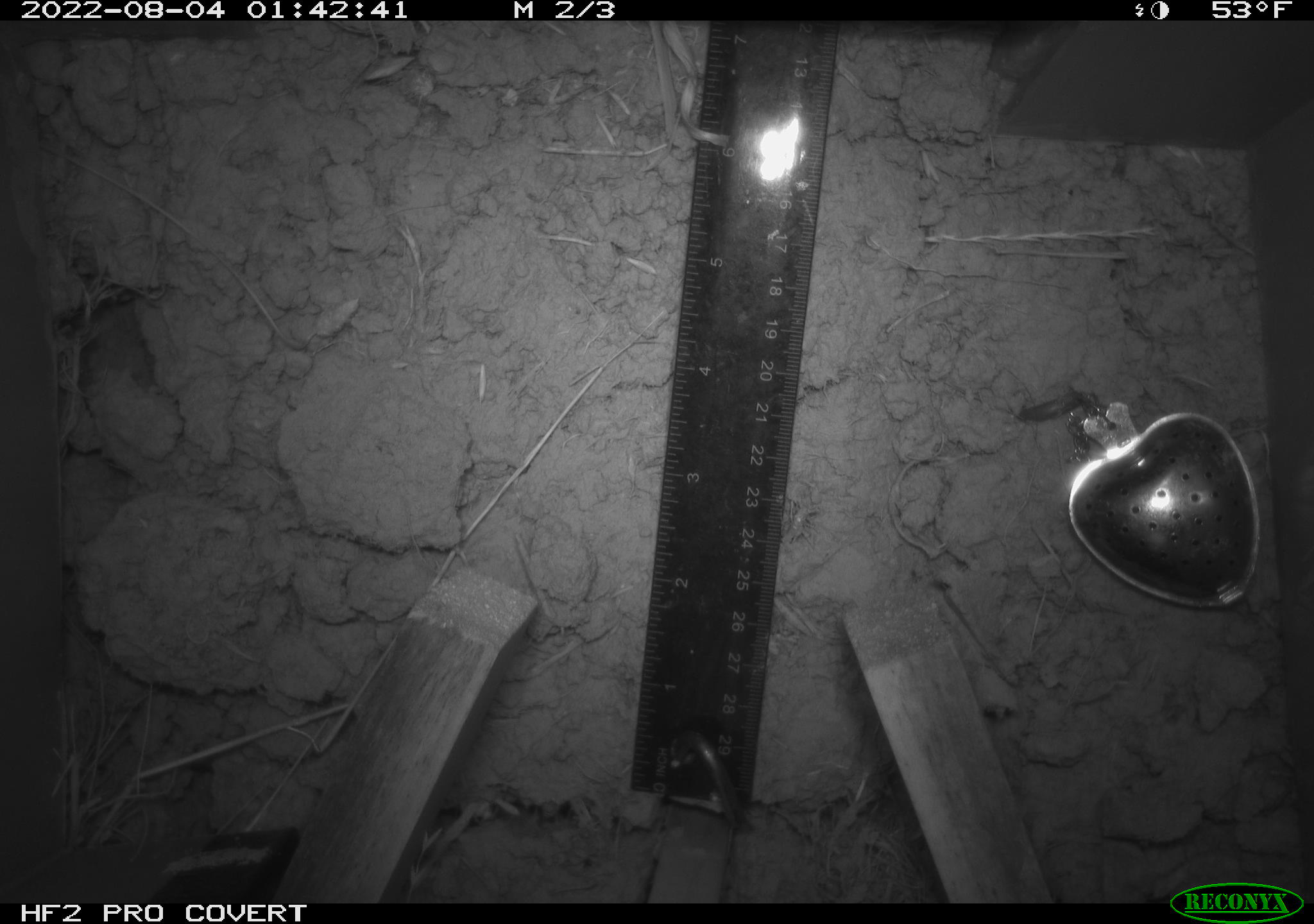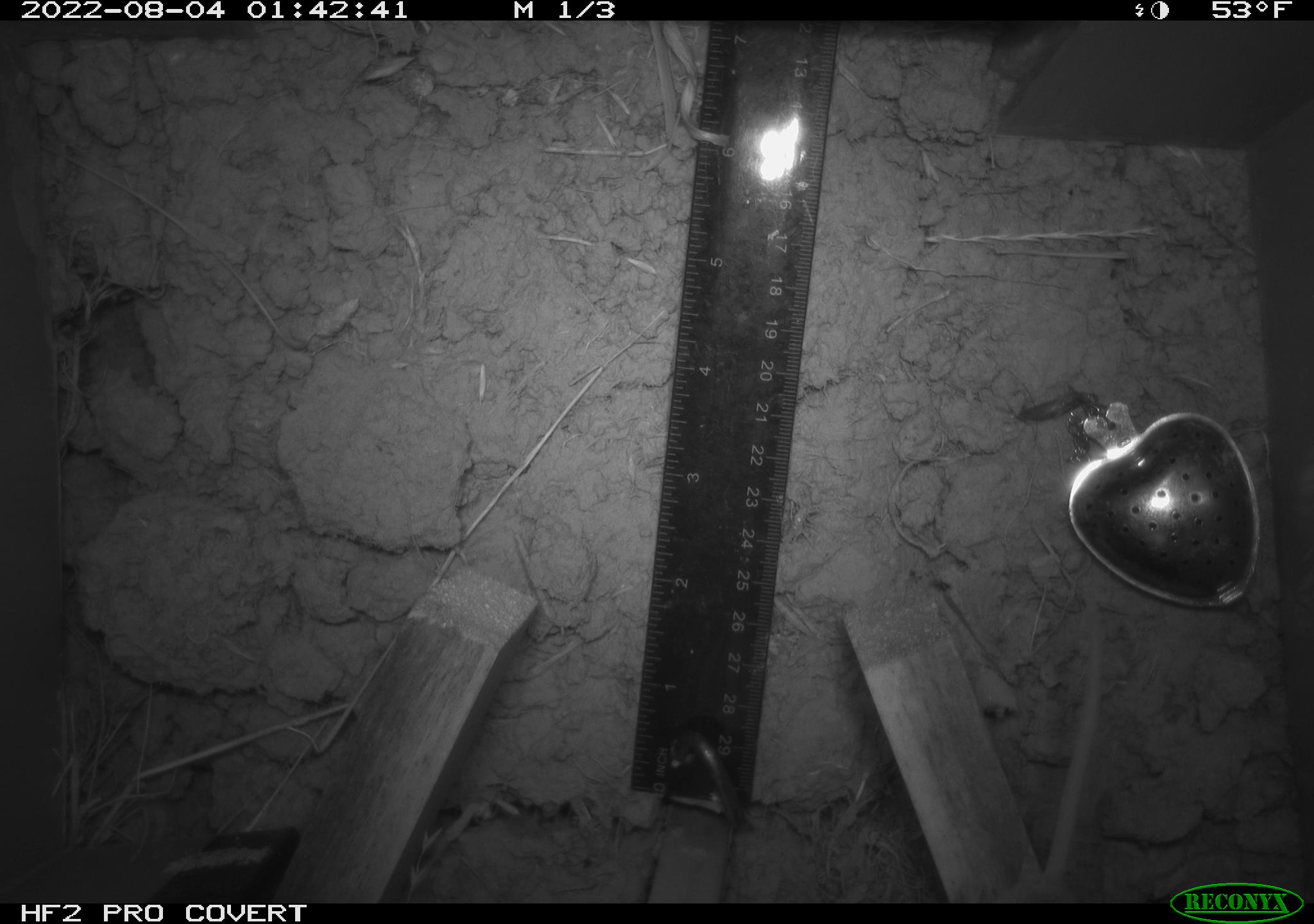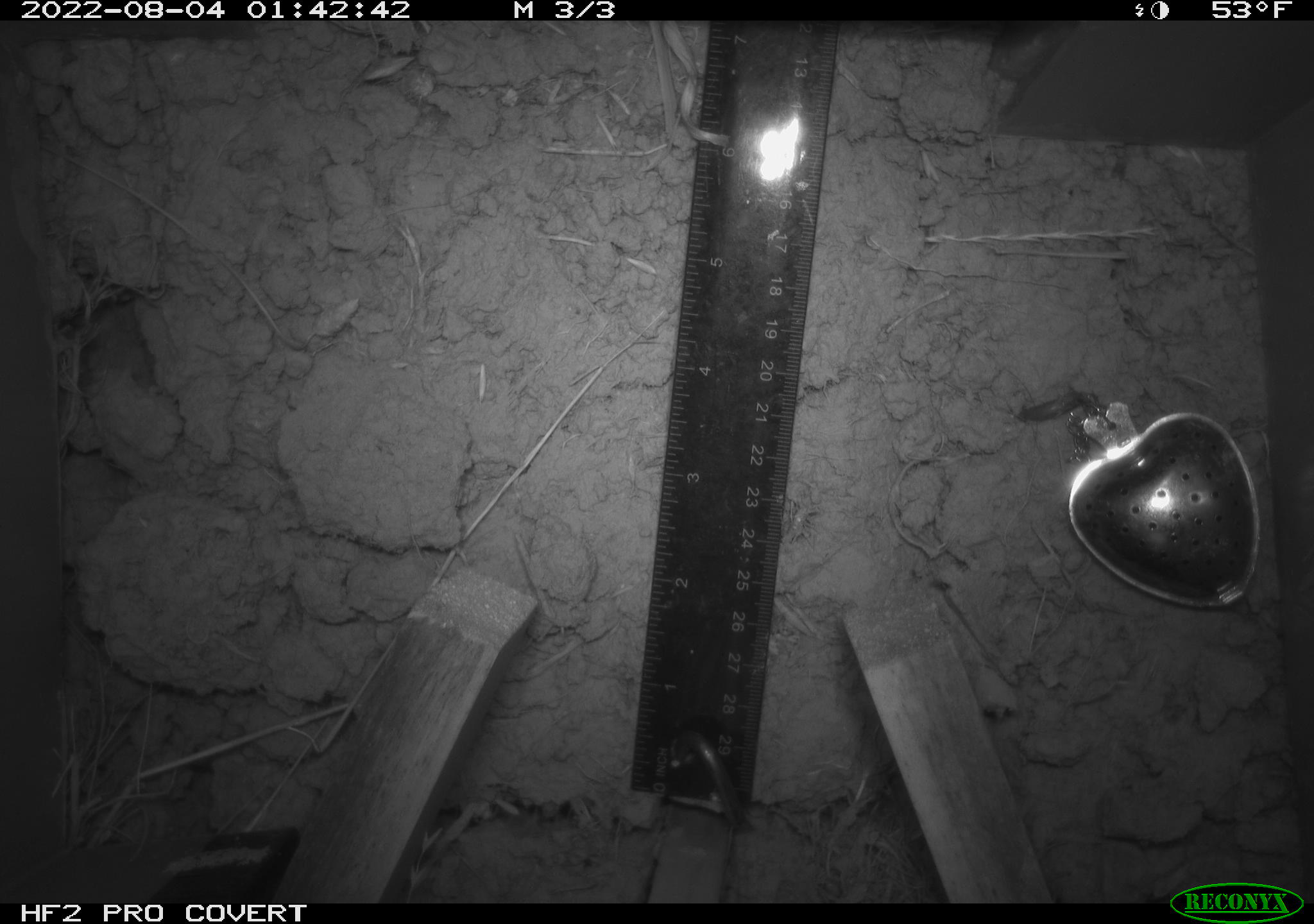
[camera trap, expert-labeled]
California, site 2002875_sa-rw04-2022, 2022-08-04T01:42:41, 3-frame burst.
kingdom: Animalia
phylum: Chordata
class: Mammalia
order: Rodentia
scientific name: Rodentia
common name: mouse species